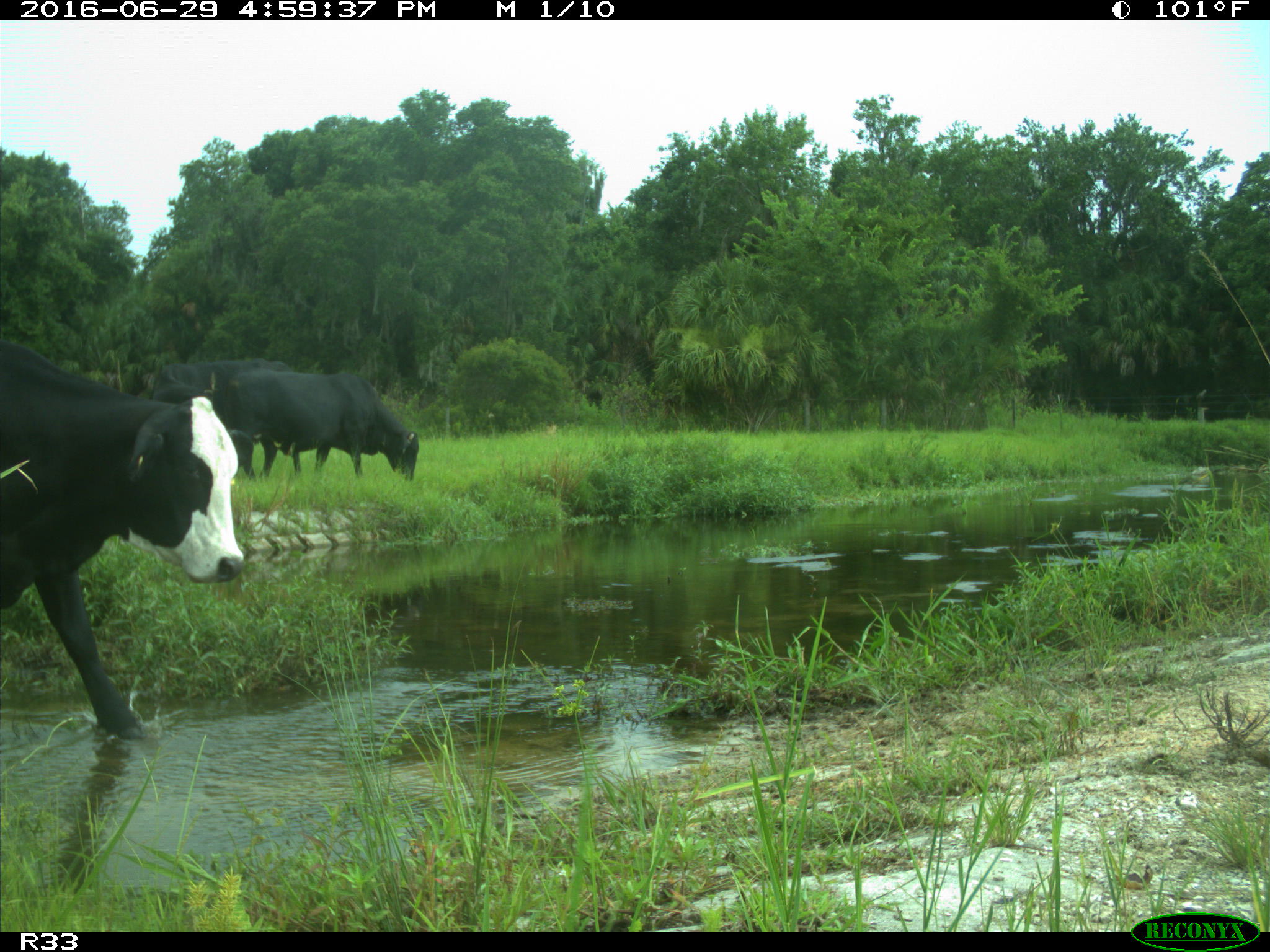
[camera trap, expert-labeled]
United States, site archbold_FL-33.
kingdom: Animalia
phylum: Chordata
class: Mammalia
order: Artiodactyla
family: Bovidae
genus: Bos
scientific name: Bos taurus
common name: domestic cow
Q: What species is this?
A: Bos taurus (domestic cow).